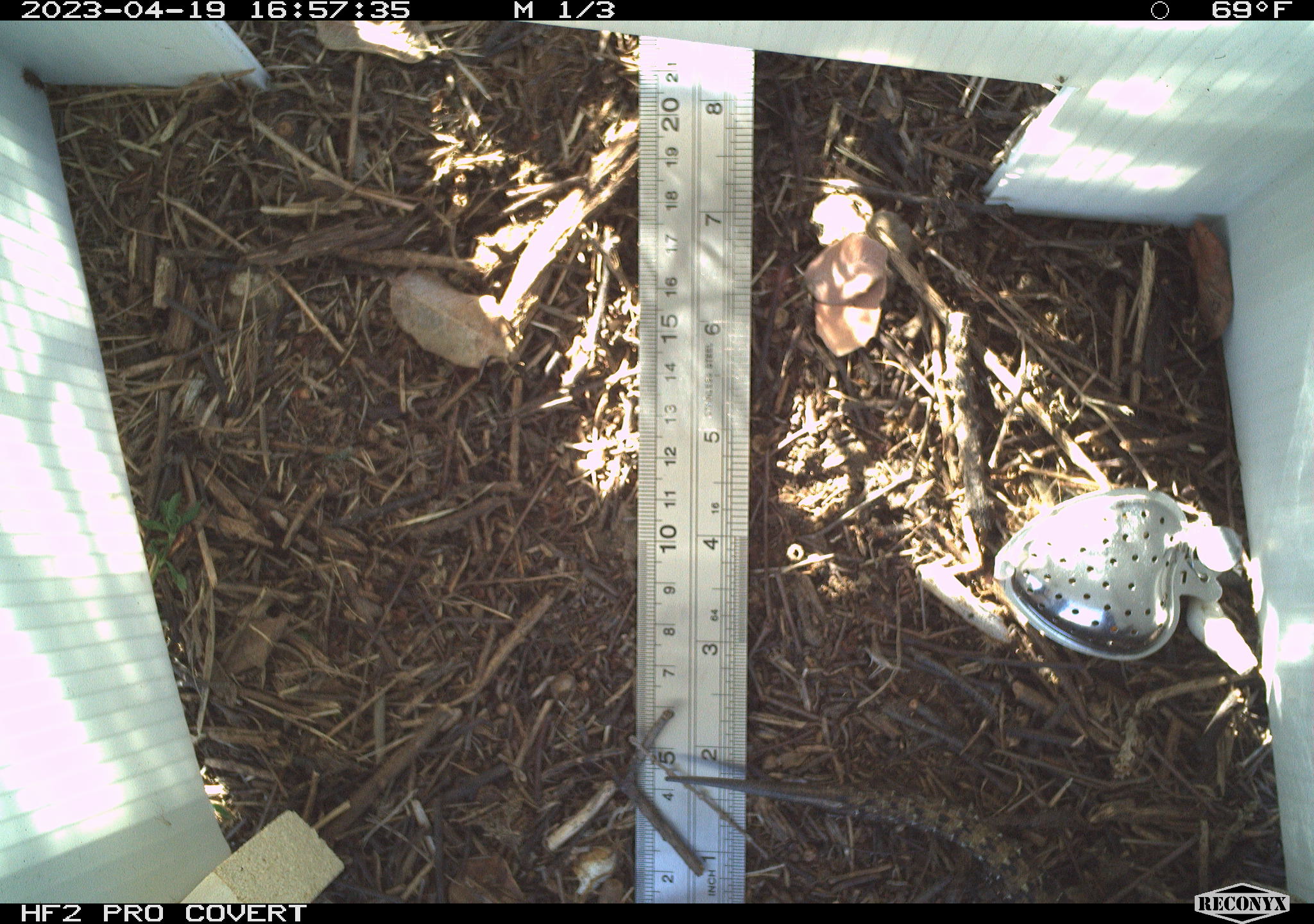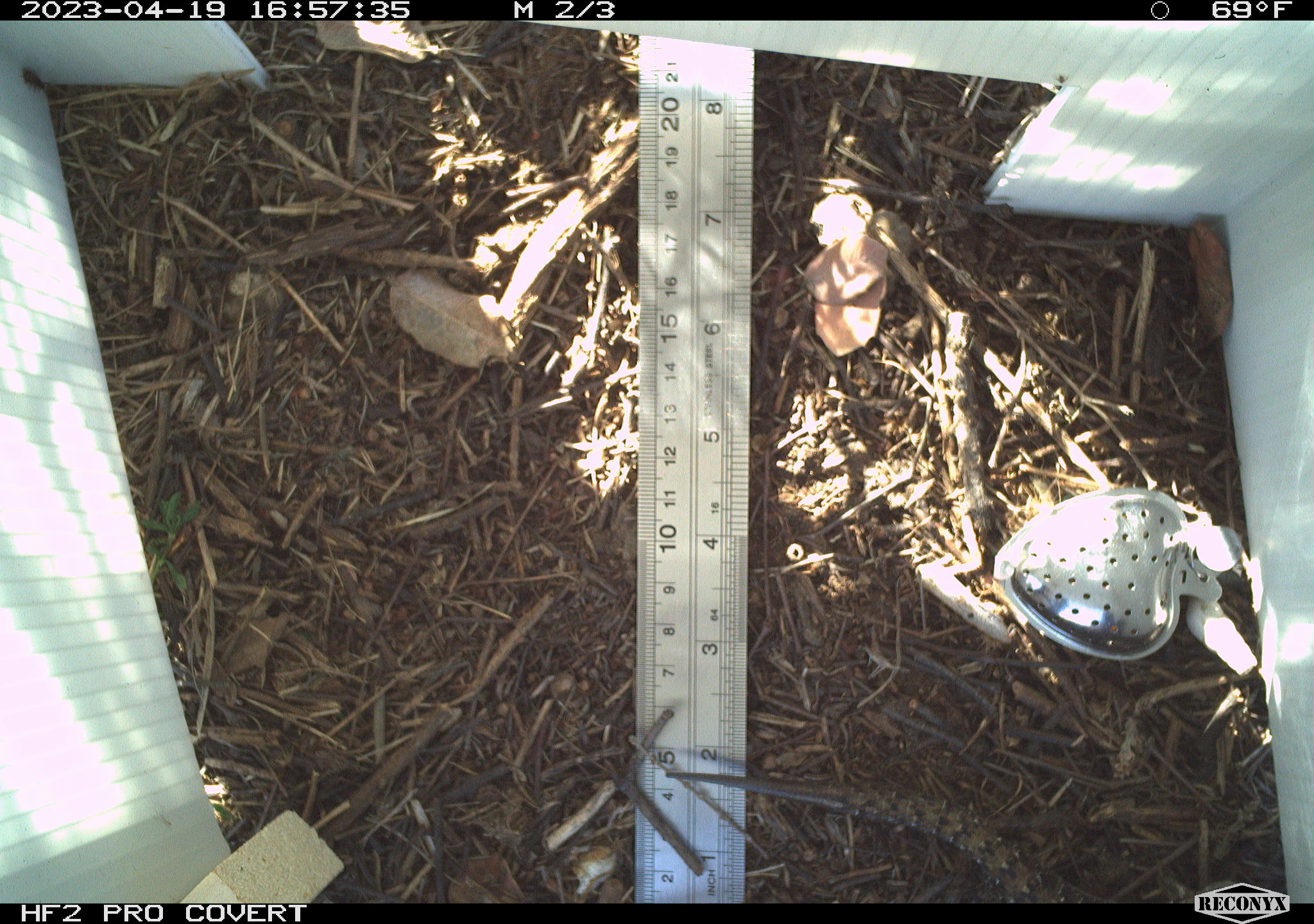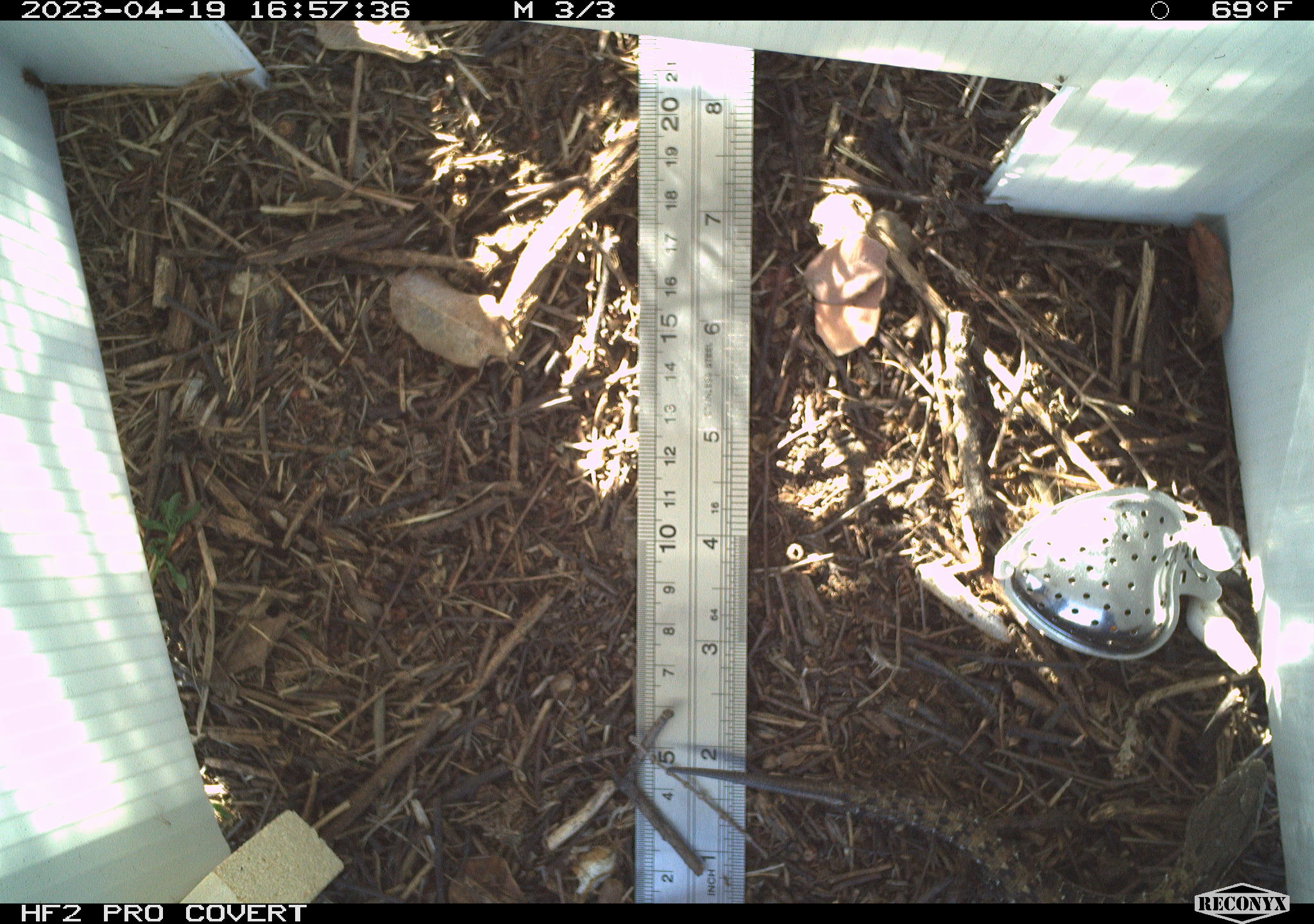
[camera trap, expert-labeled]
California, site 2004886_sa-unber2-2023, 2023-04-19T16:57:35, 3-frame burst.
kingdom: Animalia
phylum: Chordata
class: Reptilia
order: Squamata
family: Anguidae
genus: Elgaria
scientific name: Elgaria multicarinata webbii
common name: san diego alligator lizard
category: woodland alligator lizard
Woodland alligator lizard (san diego alligator lizard) (Elgaria multicarinata webbii).